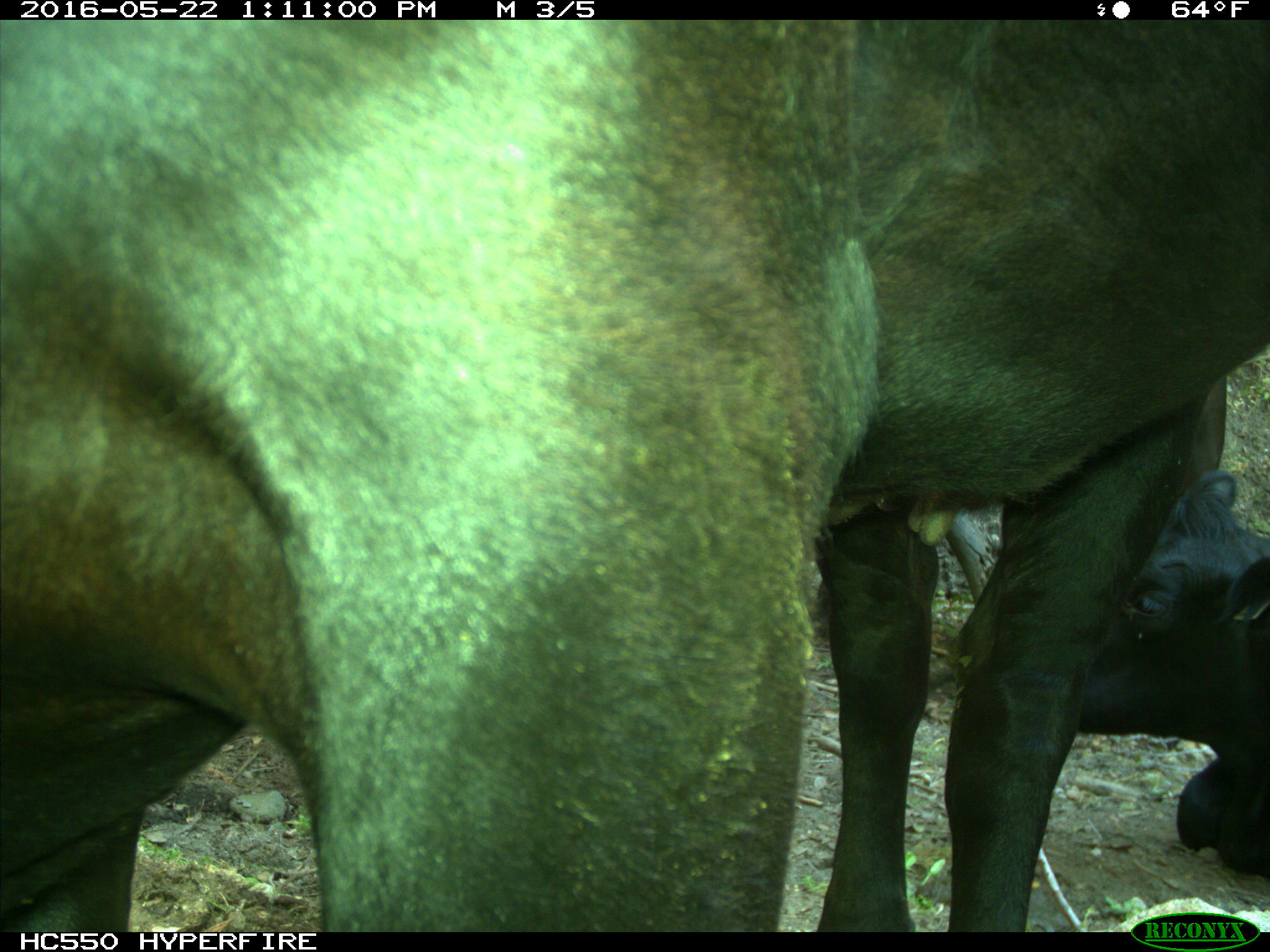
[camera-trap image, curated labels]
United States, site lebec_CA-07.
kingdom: Animalia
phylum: Chordata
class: Mammalia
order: Artiodactyla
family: Bovidae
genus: Bos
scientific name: Bos taurus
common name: domestic cow